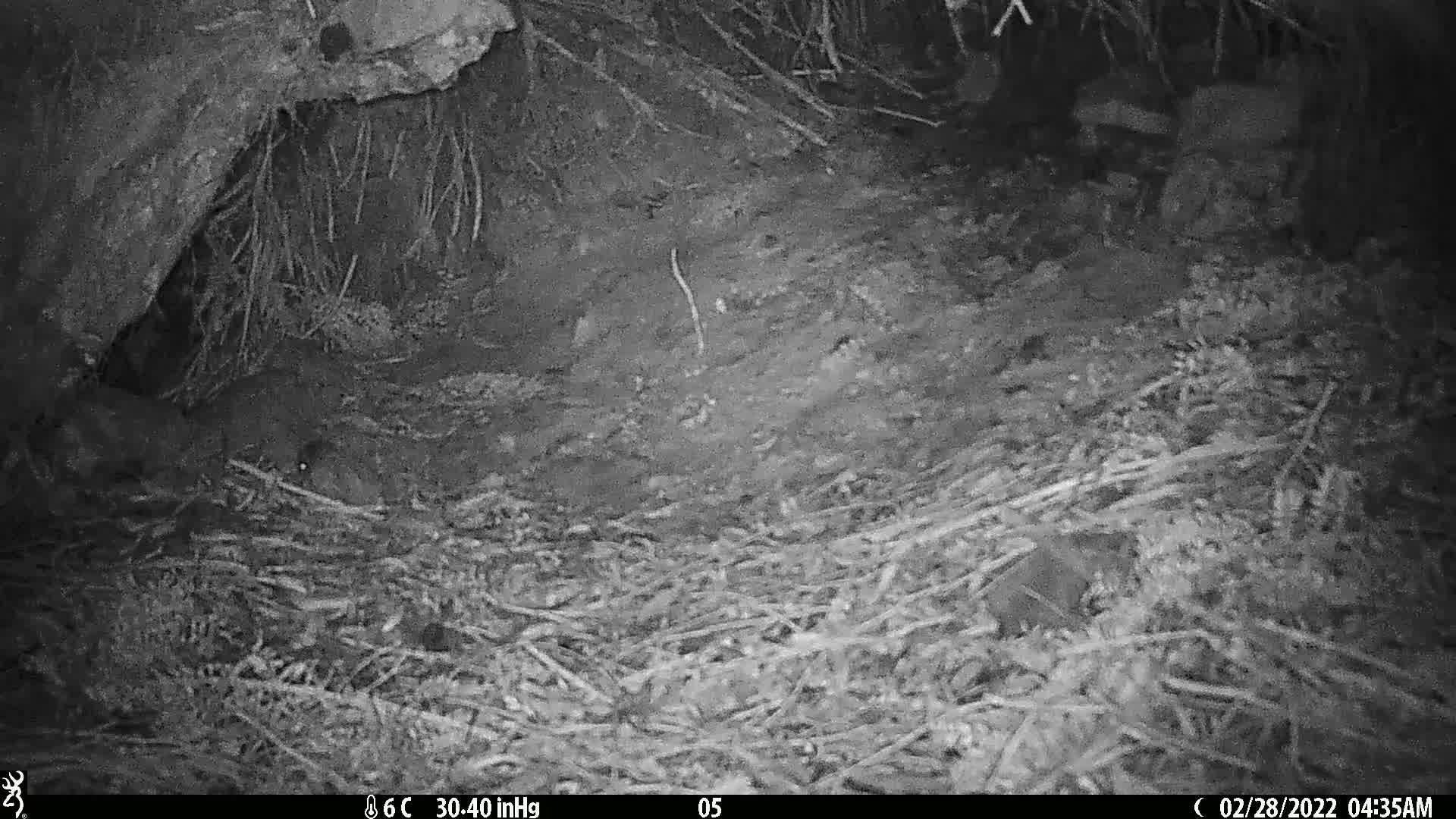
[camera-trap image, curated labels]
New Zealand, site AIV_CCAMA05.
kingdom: Animalia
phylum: Chordata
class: Mammalia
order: Rodentia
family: Muridae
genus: Mus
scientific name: Mus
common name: mouse